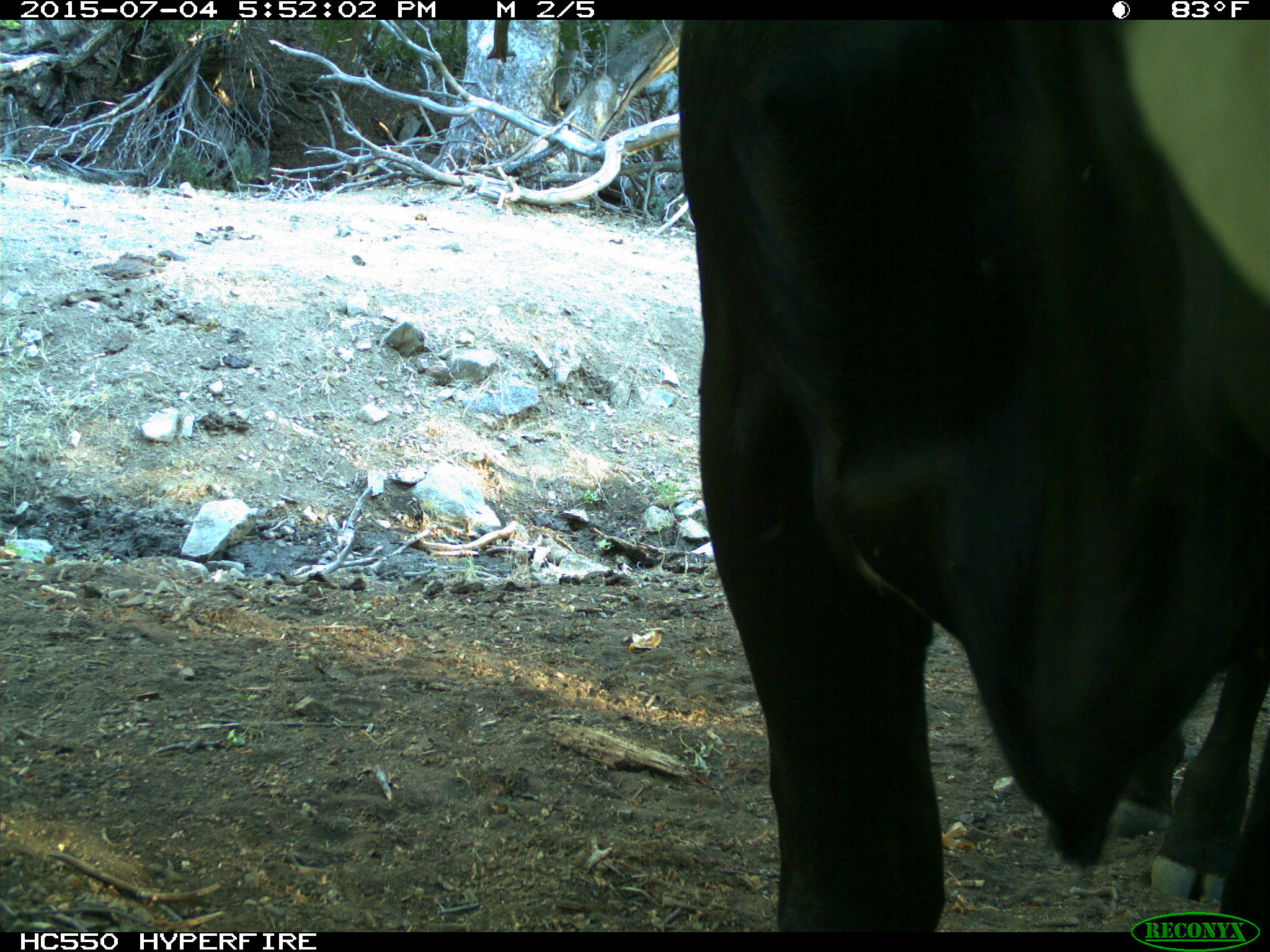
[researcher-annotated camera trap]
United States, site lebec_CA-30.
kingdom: Animalia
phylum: Chordata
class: Mammalia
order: Artiodactyla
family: Bovidae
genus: Bos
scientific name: Bos taurus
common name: domestic cow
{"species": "Bos taurus (domestic cow)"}